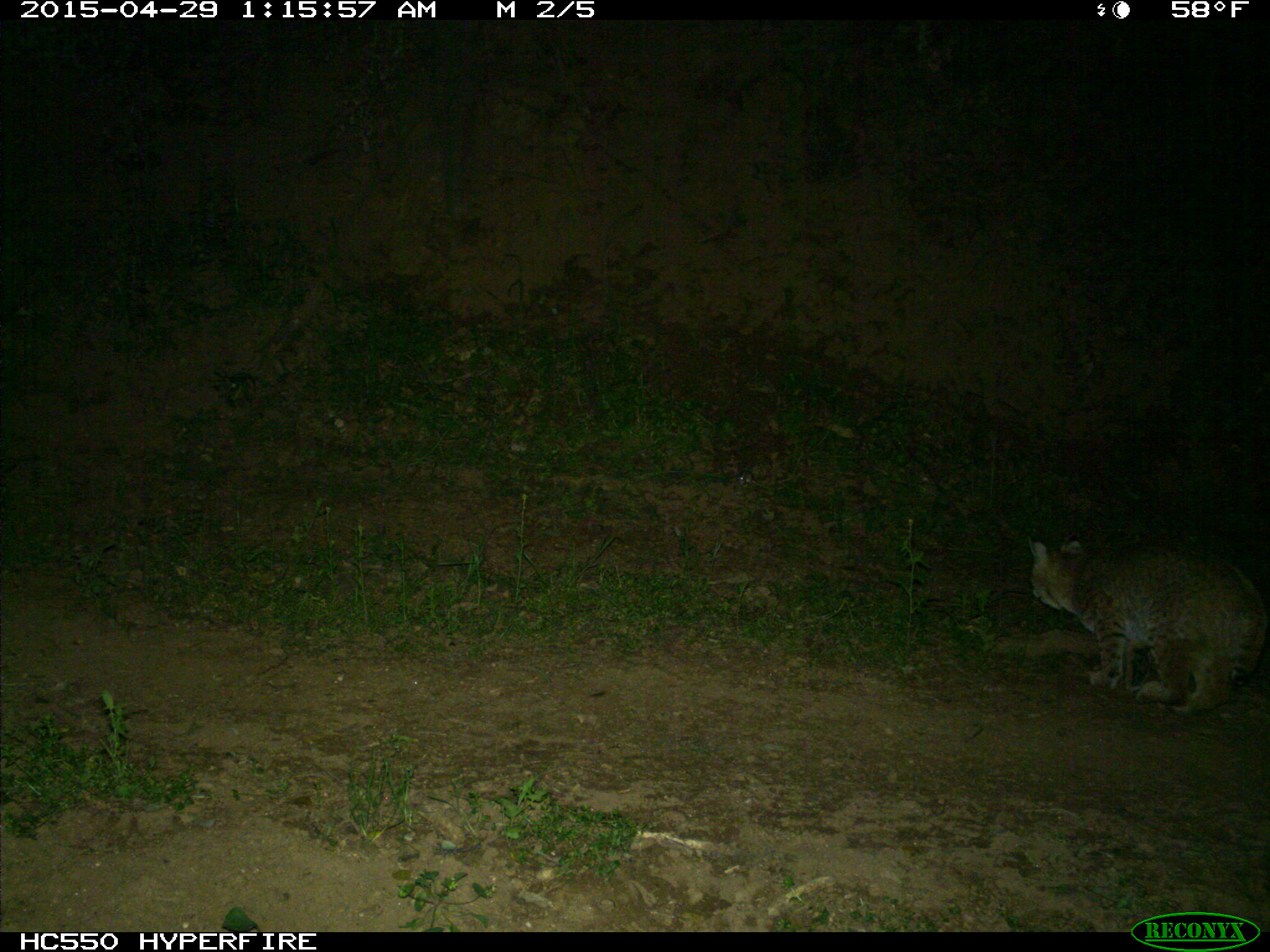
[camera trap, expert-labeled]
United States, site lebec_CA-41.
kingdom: Animalia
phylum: Chordata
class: Mammalia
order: Carnivora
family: Felidae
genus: Lynx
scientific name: Lynx rufus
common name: bobcat